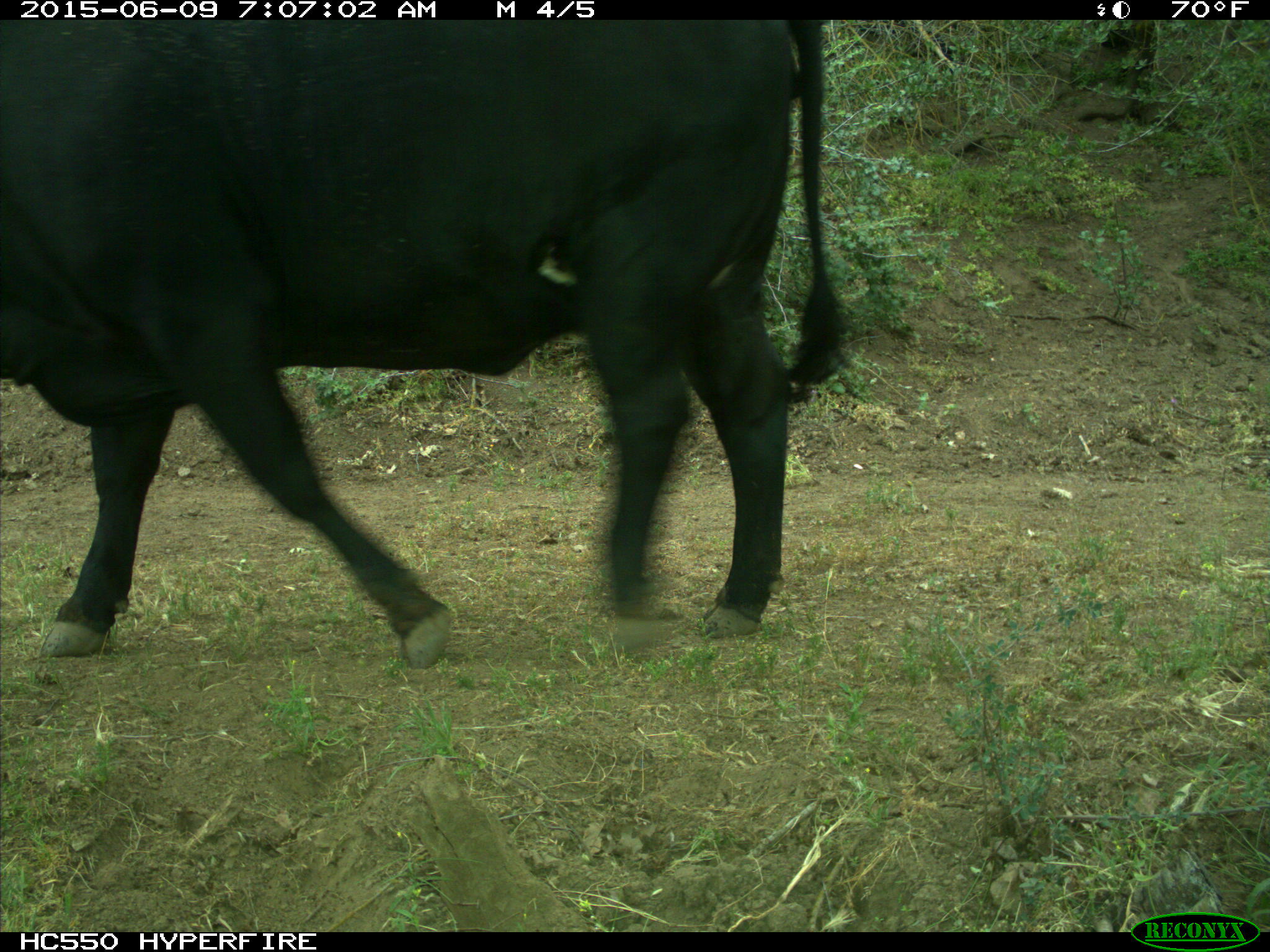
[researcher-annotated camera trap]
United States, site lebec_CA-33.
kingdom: Animalia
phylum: Chordata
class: Mammalia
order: Artiodactyla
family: Bovidae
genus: Bos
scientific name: Bos taurus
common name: domestic cow